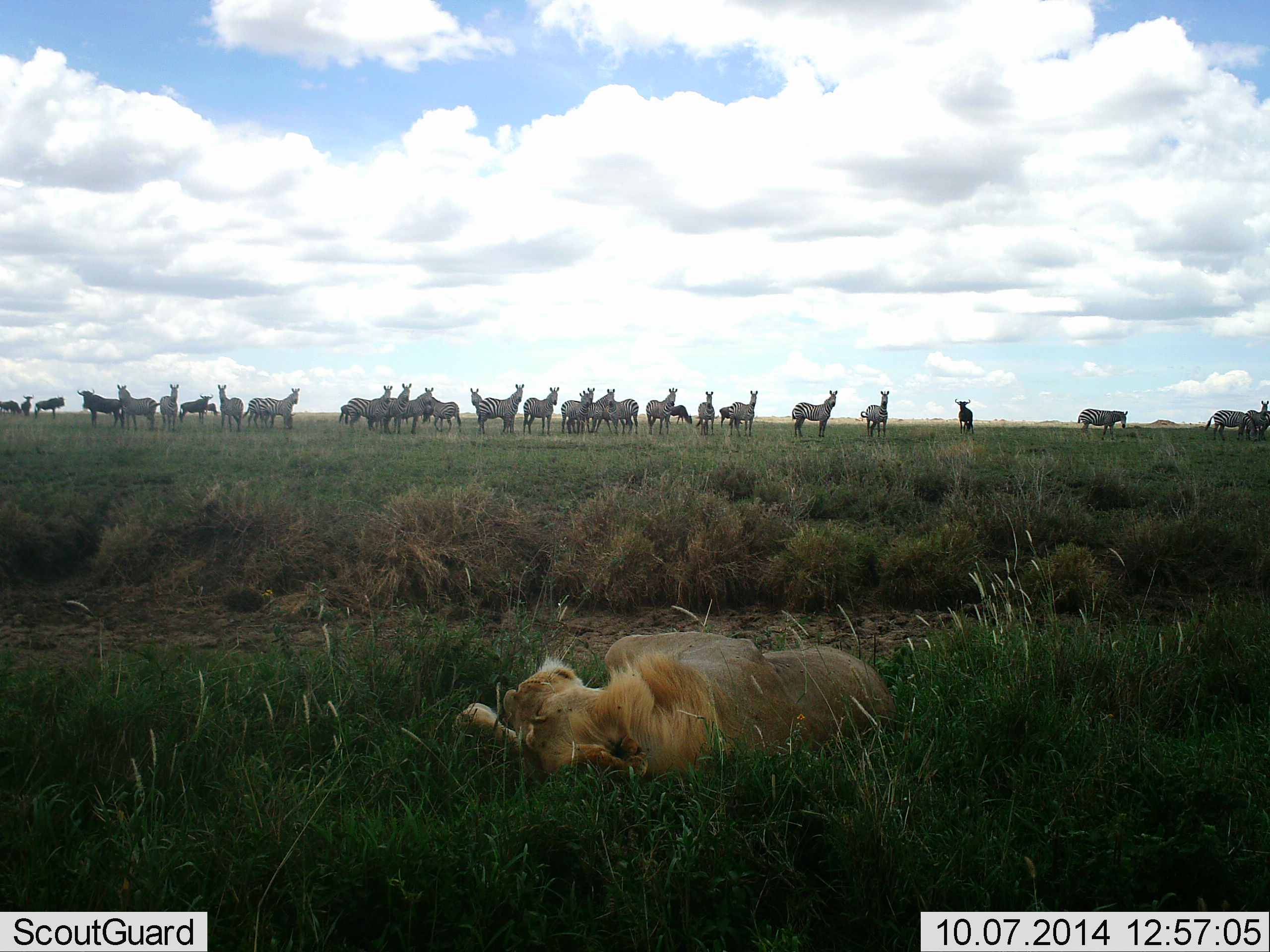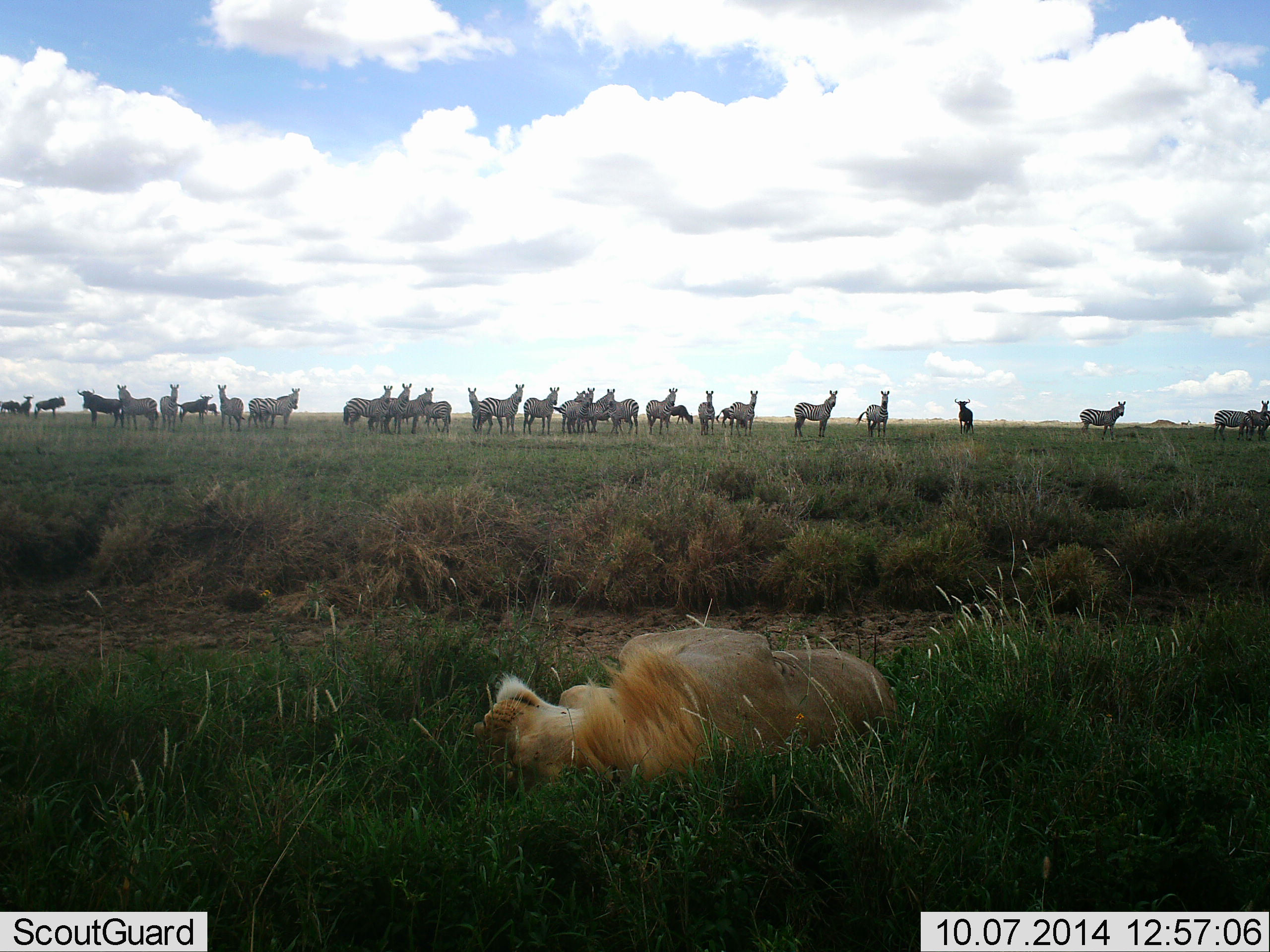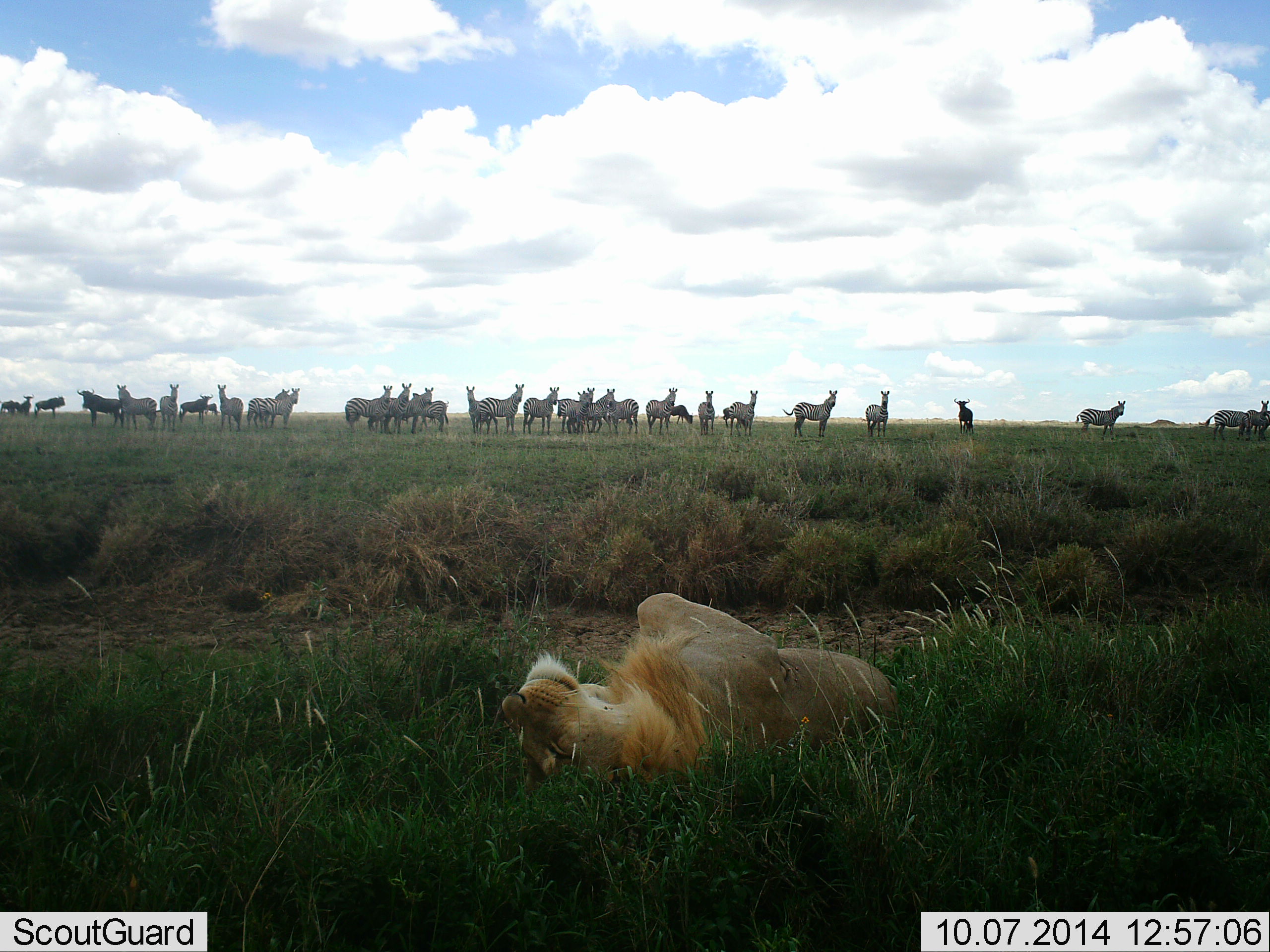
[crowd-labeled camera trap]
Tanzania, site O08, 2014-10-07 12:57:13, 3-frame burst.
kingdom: Animalia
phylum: Chordata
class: Mammalia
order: Carnivora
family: Felidae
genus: Panthera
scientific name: Panthera leo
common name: lion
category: lionmale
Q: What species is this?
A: Lionmale (lion) (Panthera leo).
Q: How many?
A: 1.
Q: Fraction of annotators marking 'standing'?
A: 0%.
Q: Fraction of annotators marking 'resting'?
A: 91%.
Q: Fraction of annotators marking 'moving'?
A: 5%.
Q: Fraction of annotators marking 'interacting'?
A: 18%.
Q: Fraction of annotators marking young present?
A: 0%.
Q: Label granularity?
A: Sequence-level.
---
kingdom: Animalia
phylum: Chordata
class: Mammalia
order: Perissodactyla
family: Equidae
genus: Equus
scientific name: Equus quagga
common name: plains zebra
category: zebra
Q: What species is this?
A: Zebra (plains zebra) (Equus quagga).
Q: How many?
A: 11-50.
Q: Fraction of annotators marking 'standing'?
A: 100%.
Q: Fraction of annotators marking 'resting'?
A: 0%.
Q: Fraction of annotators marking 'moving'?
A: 0%.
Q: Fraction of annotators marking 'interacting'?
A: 0%.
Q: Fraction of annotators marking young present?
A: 0%.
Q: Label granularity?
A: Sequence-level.